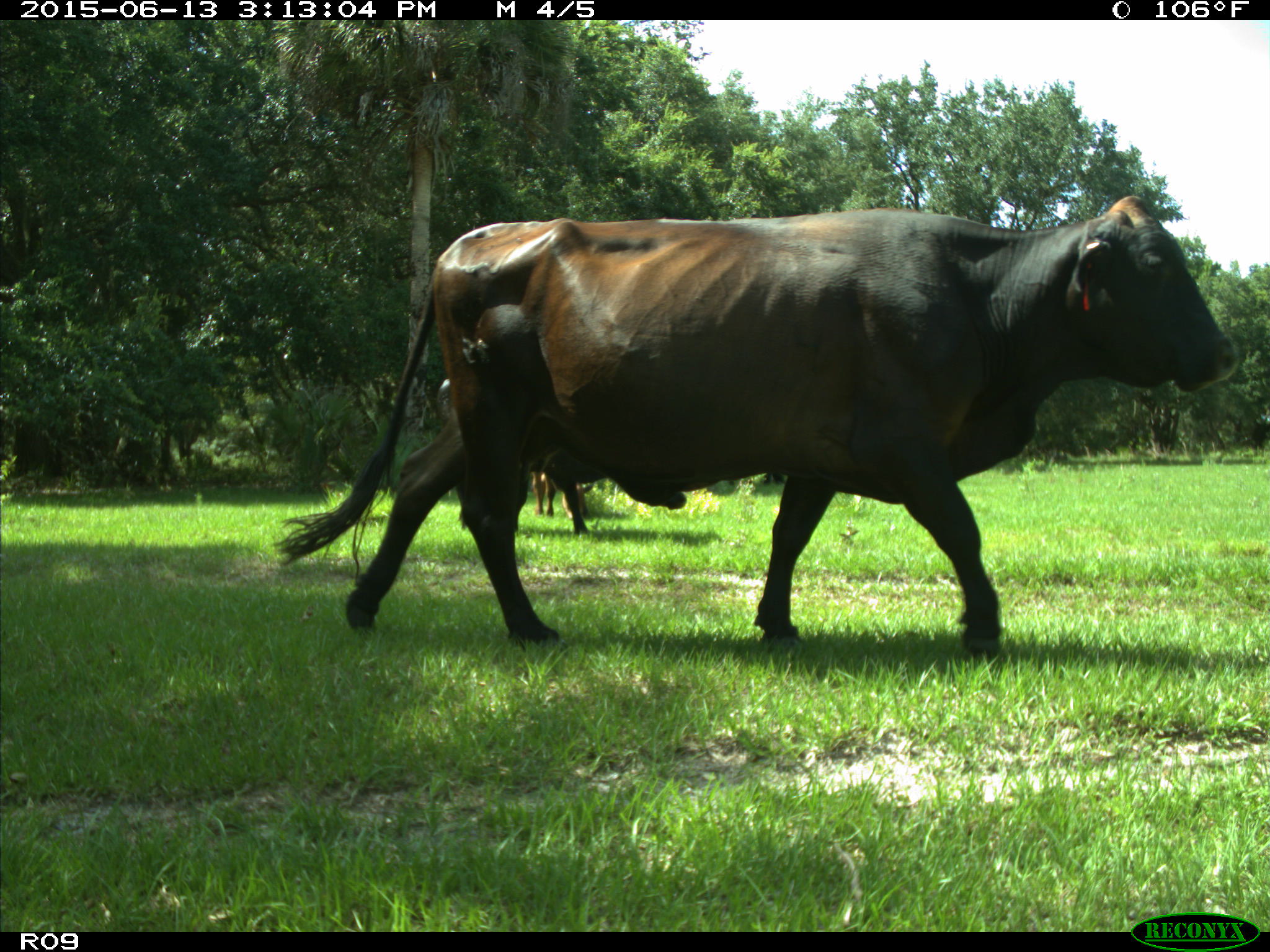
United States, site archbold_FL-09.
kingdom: Animalia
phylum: Chordata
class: Mammalia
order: Artiodactyla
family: Bovidae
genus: Bos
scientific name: Bos taurus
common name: domestic cow